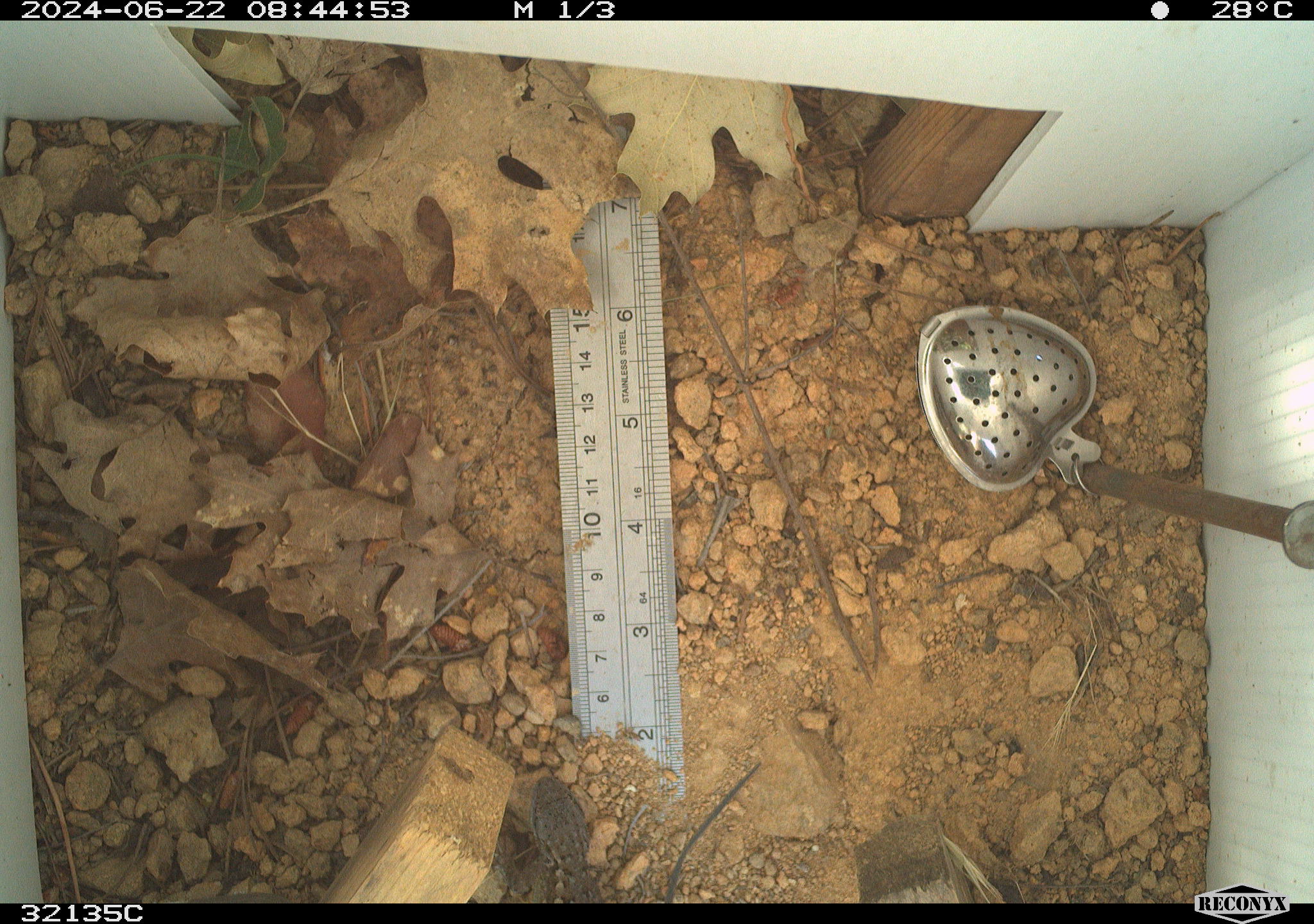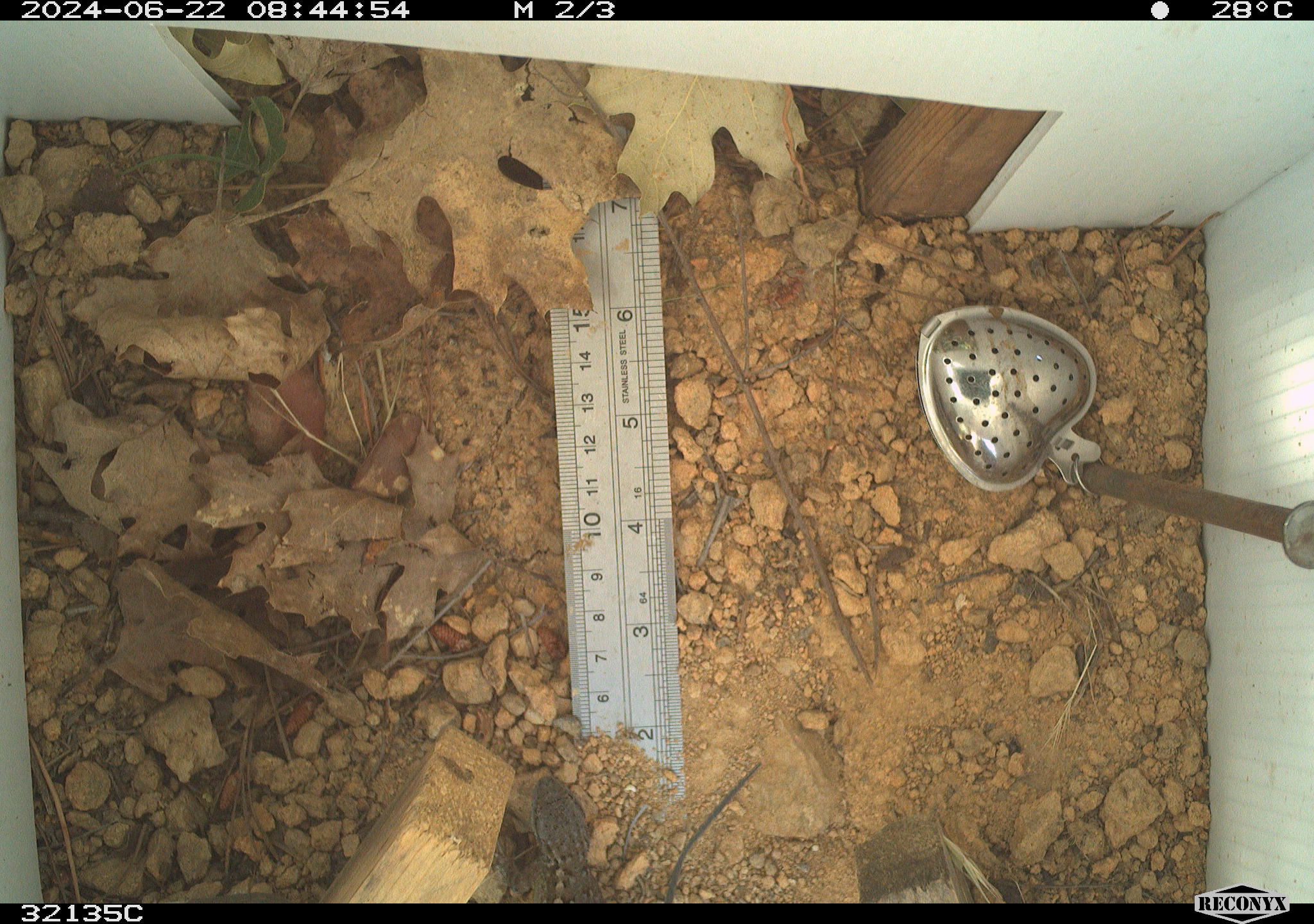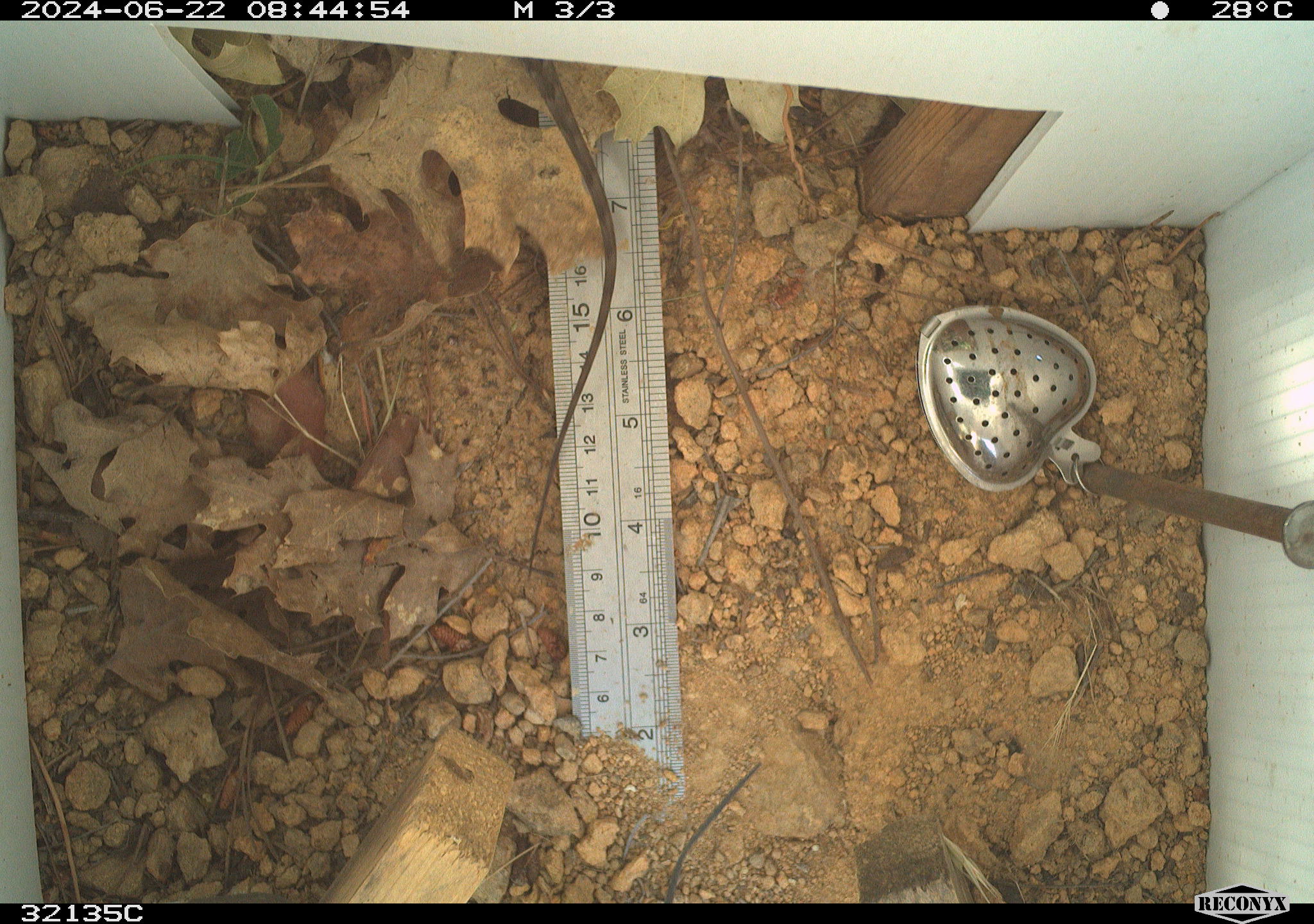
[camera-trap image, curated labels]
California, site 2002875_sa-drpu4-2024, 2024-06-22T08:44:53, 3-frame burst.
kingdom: Animalia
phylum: Chordata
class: Reptilia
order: Squamata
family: Phrynosomatidae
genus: Sceloporus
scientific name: Sceloporus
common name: spiny lizards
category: sceloporus species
Sceloporus species (spiny lizards) (Sceloporus).